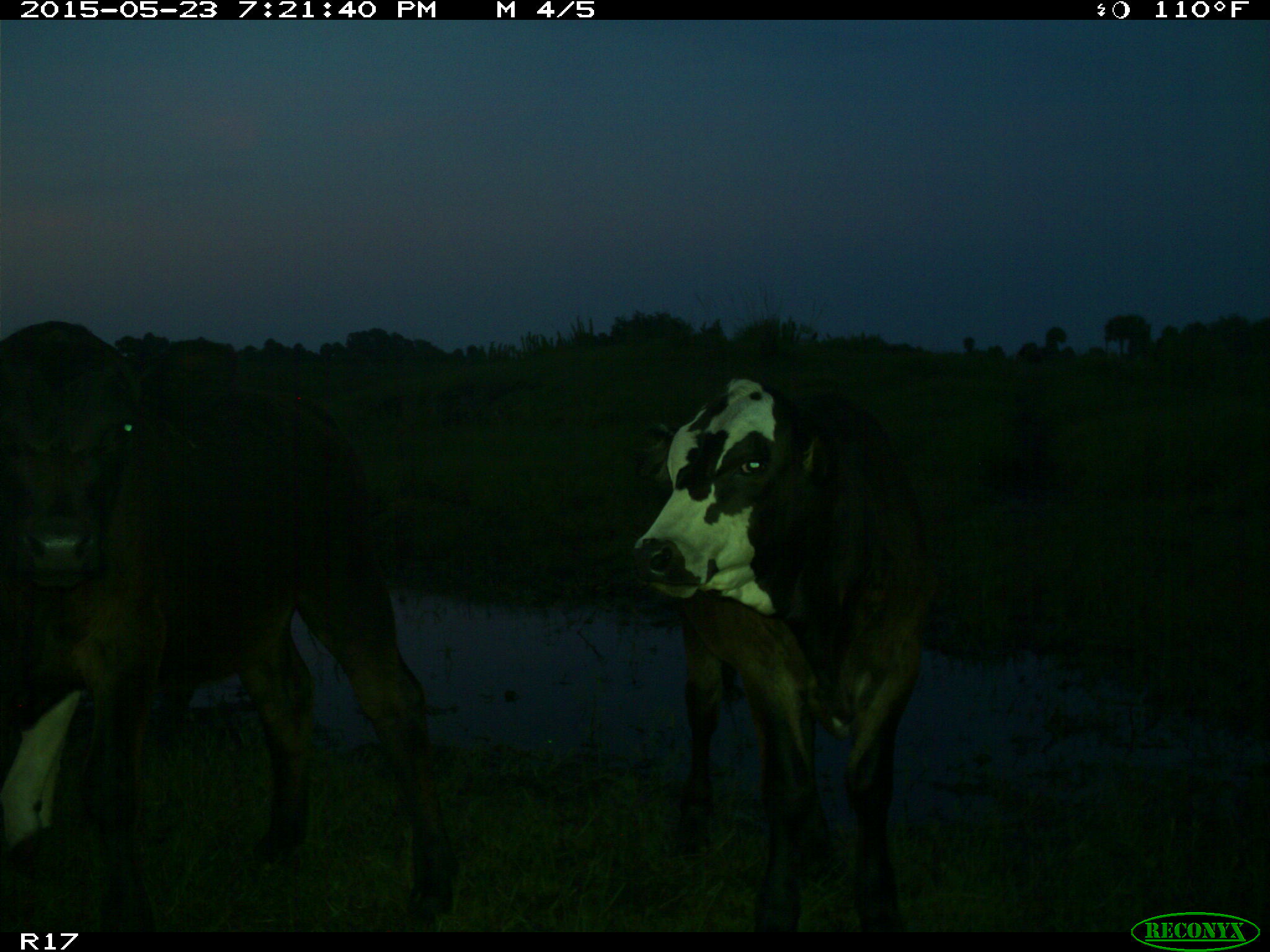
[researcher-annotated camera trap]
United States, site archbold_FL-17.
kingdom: Animalia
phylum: Chordata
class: Mammalia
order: Artiodactyla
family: Bovidae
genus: Bos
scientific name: Bos taurus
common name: domestic cow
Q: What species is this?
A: Bos taurus (domestic cow).